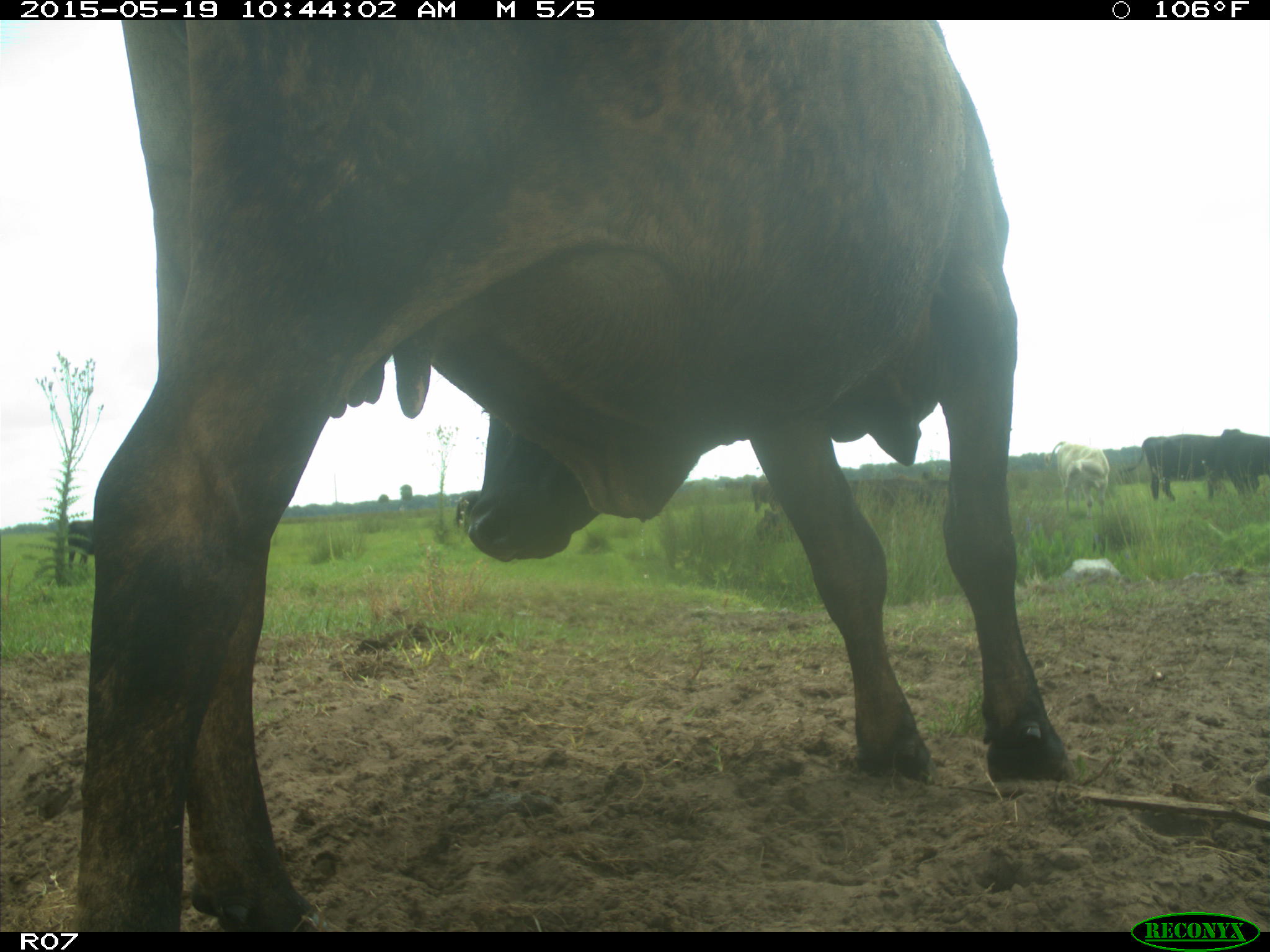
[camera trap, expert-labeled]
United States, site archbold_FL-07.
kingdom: Animalia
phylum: Chordata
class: Mammalia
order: Artiodactyla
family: Bovidae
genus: Bos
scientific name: Bos taurus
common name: domestic cow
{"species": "Bos taurus (domestic cow)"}